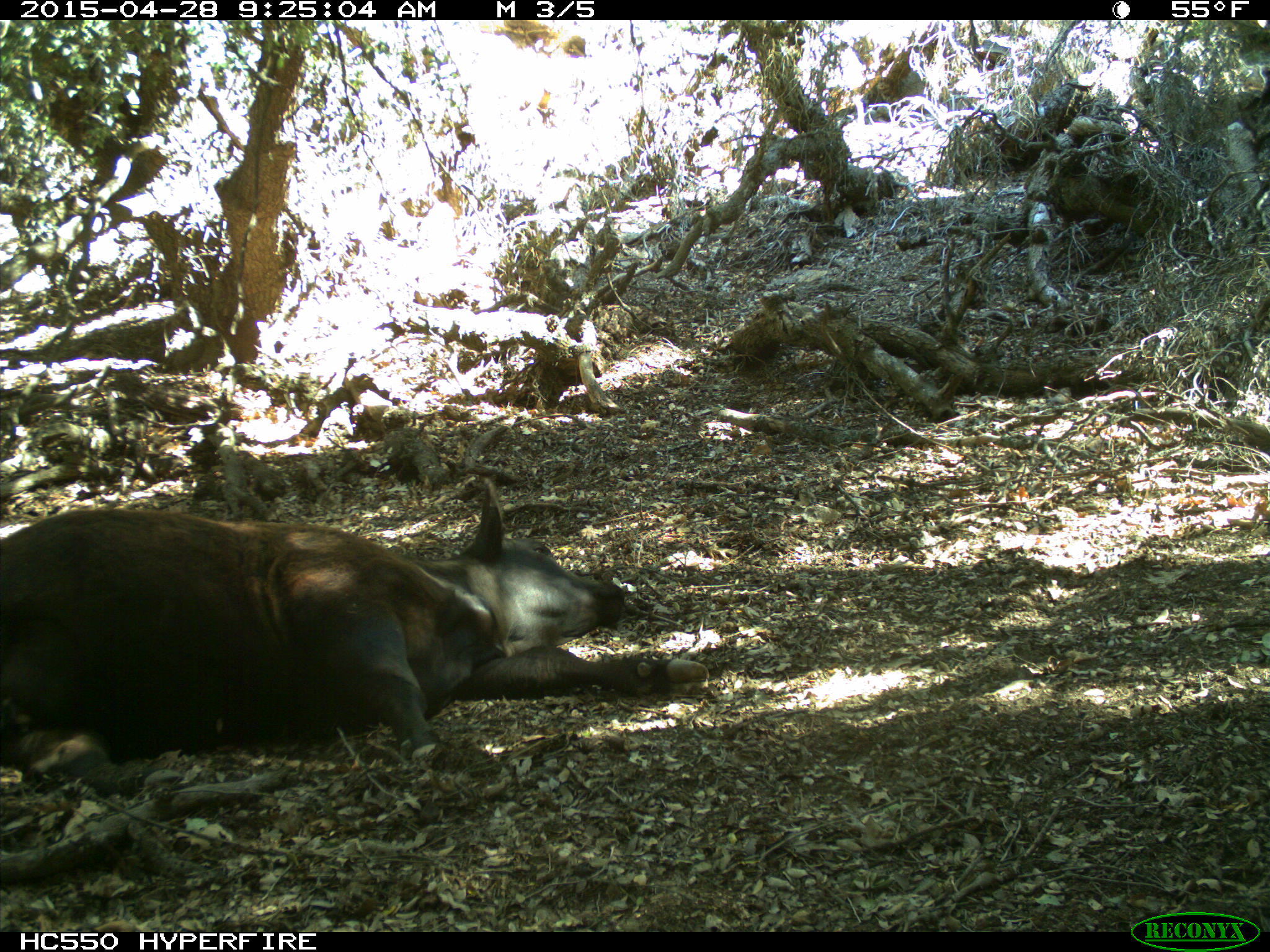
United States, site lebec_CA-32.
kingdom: Animalia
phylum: Chordata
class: Mammalia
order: Artiodactyla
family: Bovidae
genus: Bos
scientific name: Bos taurus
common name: domestic cow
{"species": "Bos taurus (domestic cow)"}